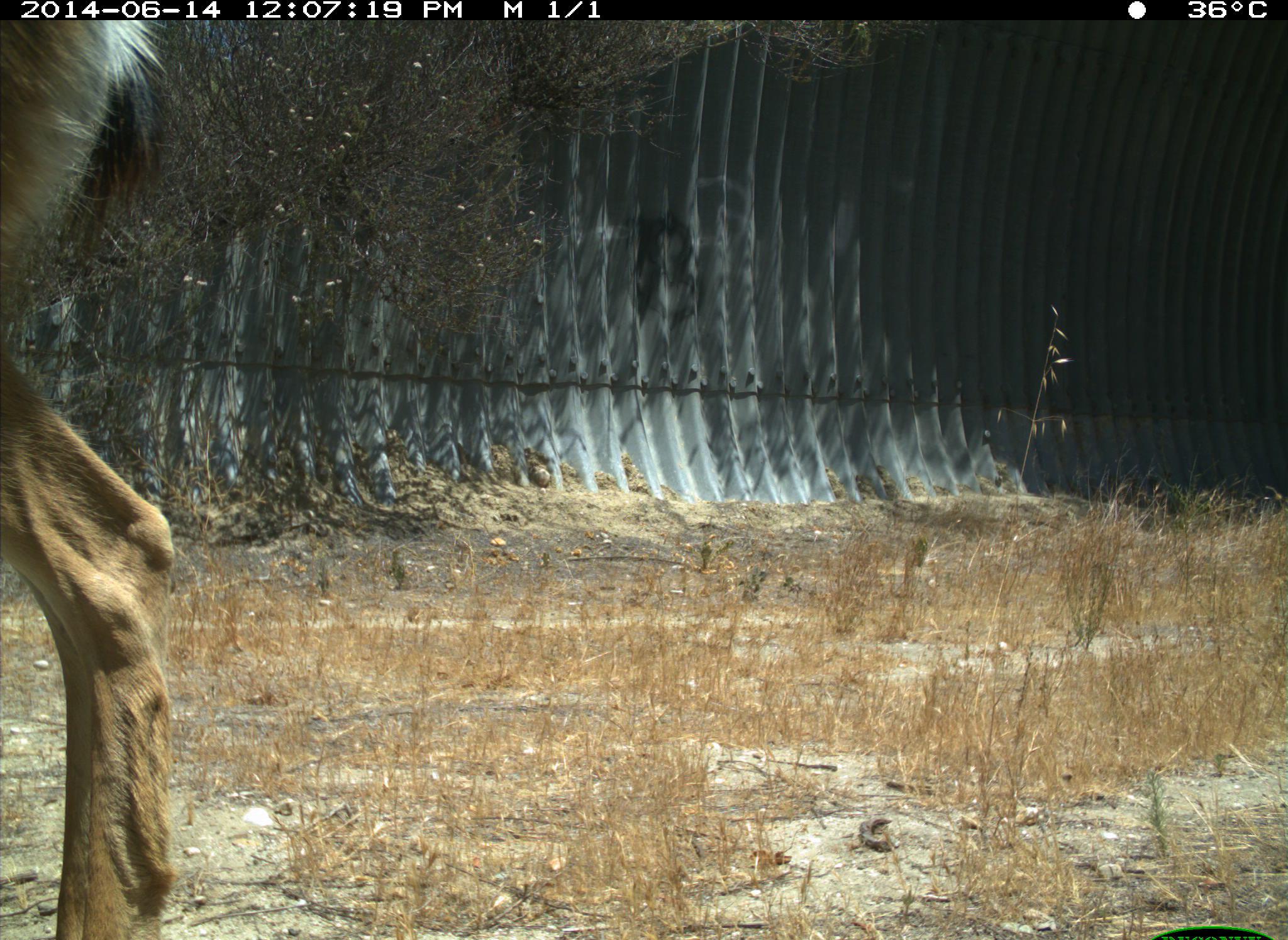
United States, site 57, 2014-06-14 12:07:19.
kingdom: Animalia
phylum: Chordata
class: Mammalia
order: Artiodactyla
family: Cervidae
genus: Odocoileus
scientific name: Odocoileus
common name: deer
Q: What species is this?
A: Deer (Odocoileus).